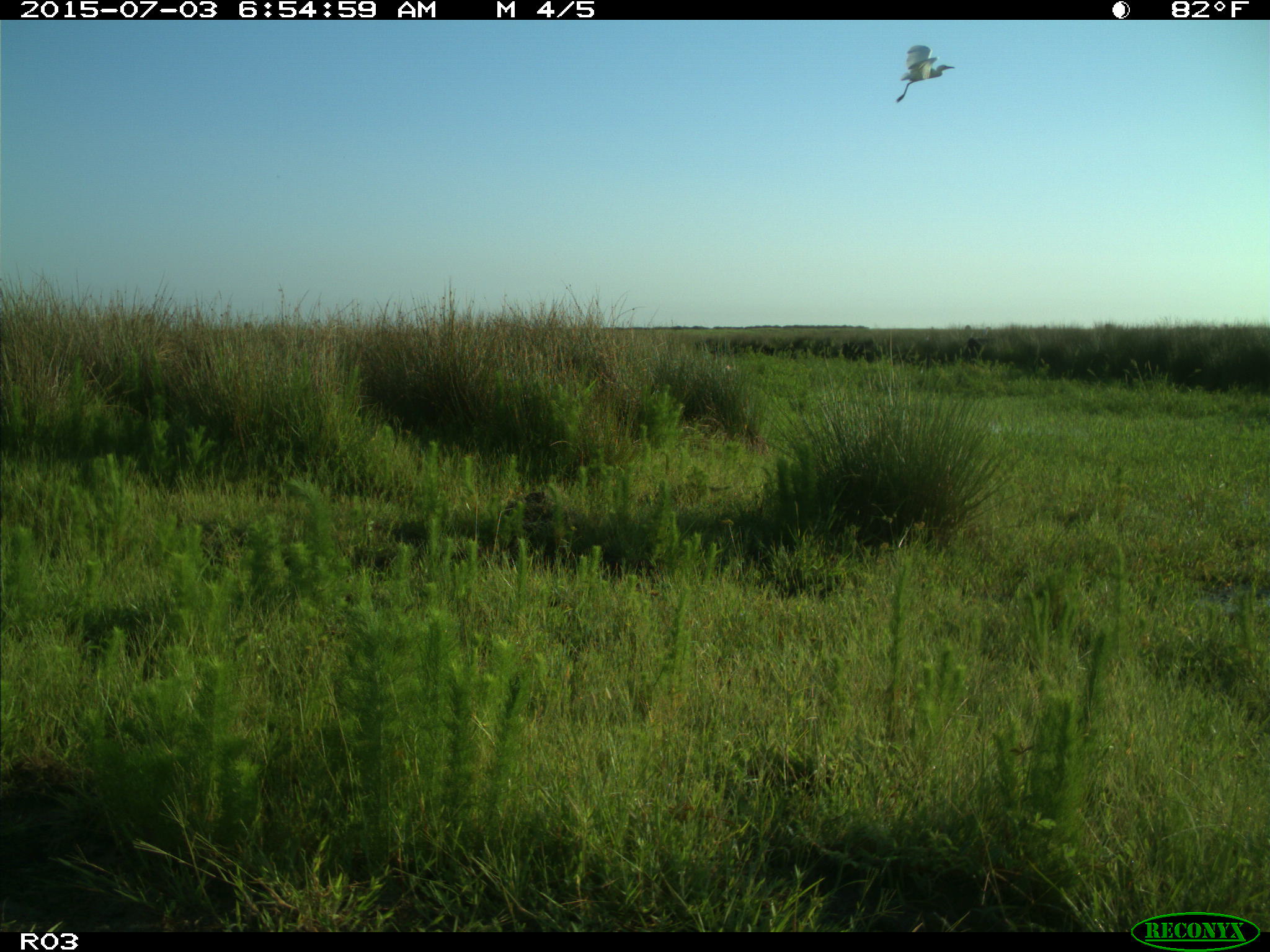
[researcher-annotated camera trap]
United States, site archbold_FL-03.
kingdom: Animalia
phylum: Chordata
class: Aves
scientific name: Aves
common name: birds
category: unidentified bird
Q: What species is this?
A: Unidentified bird (birds) (Aves).